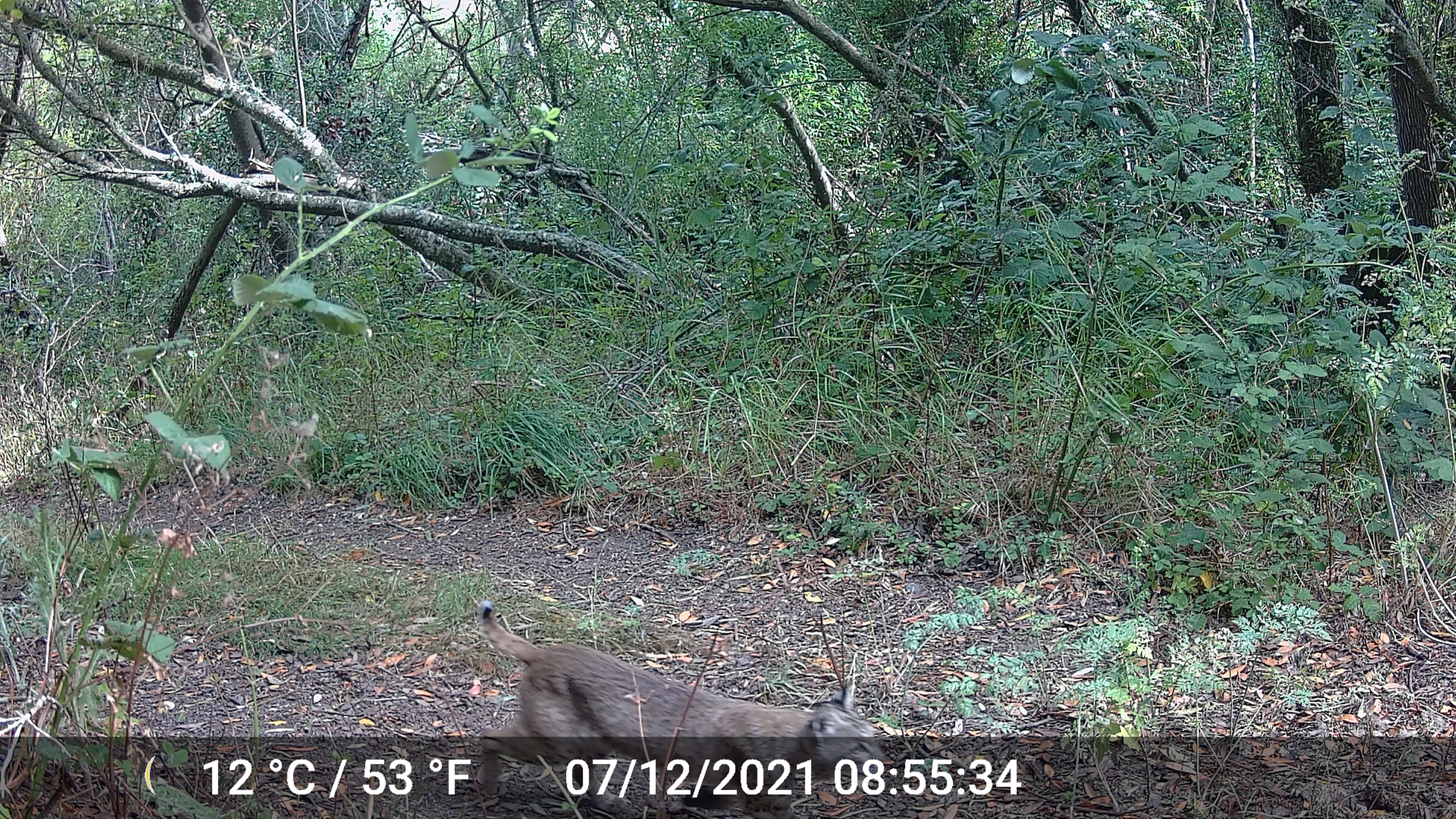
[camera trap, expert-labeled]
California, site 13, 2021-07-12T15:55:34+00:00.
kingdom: Animalia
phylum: Chordata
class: Mammalia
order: Carnivora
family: Felidae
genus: Lynx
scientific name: Lynx rufus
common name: bobcat